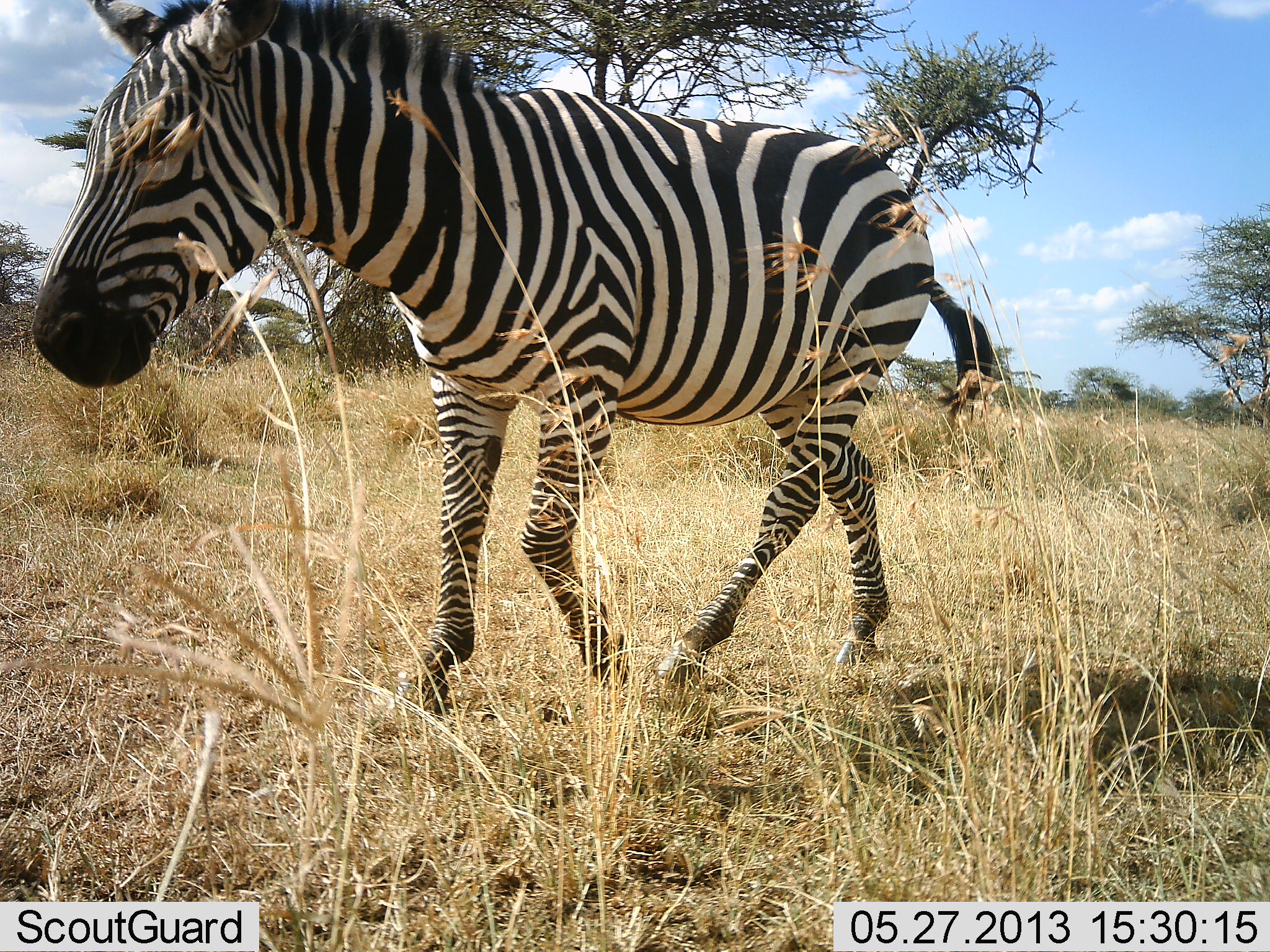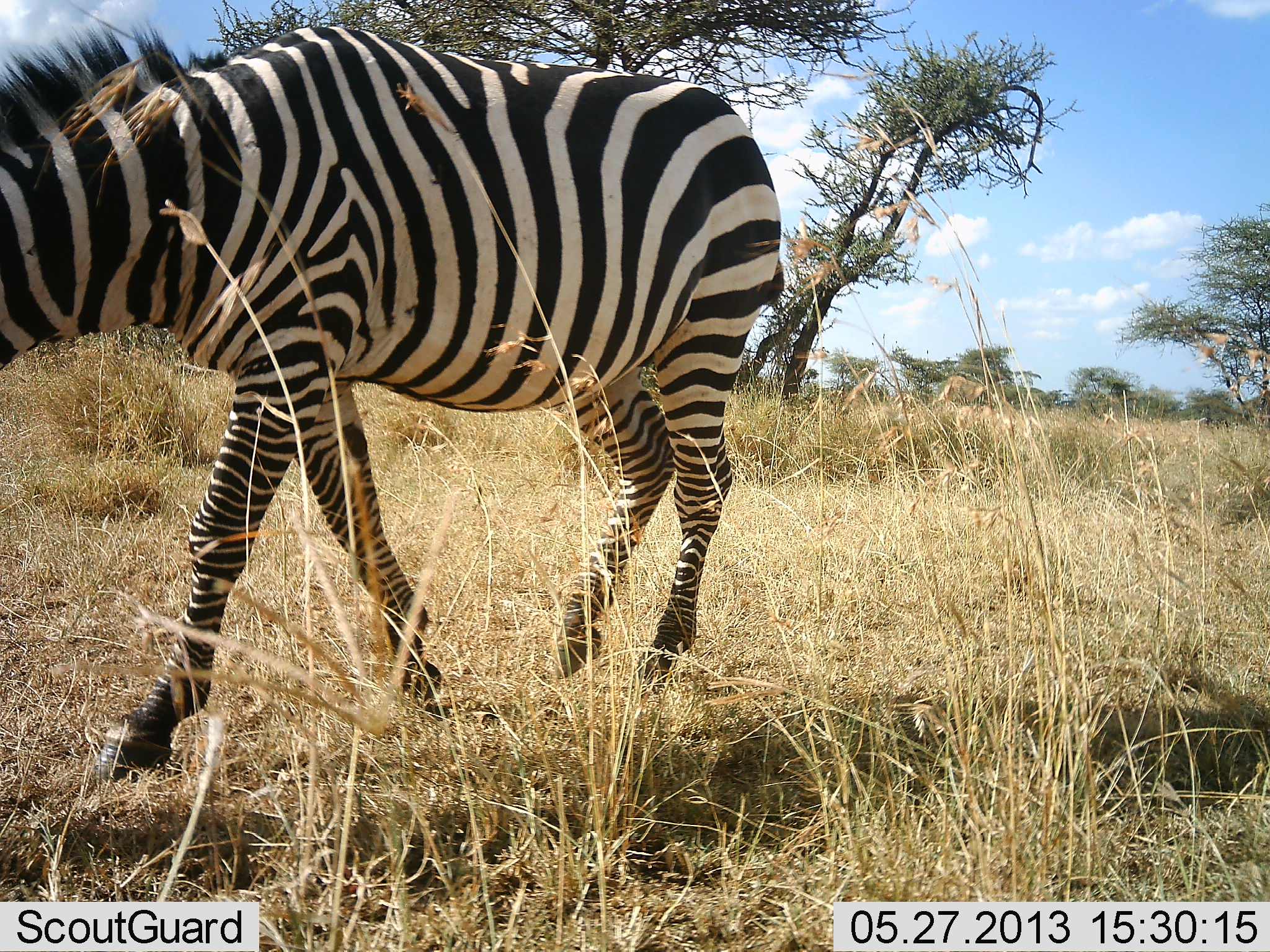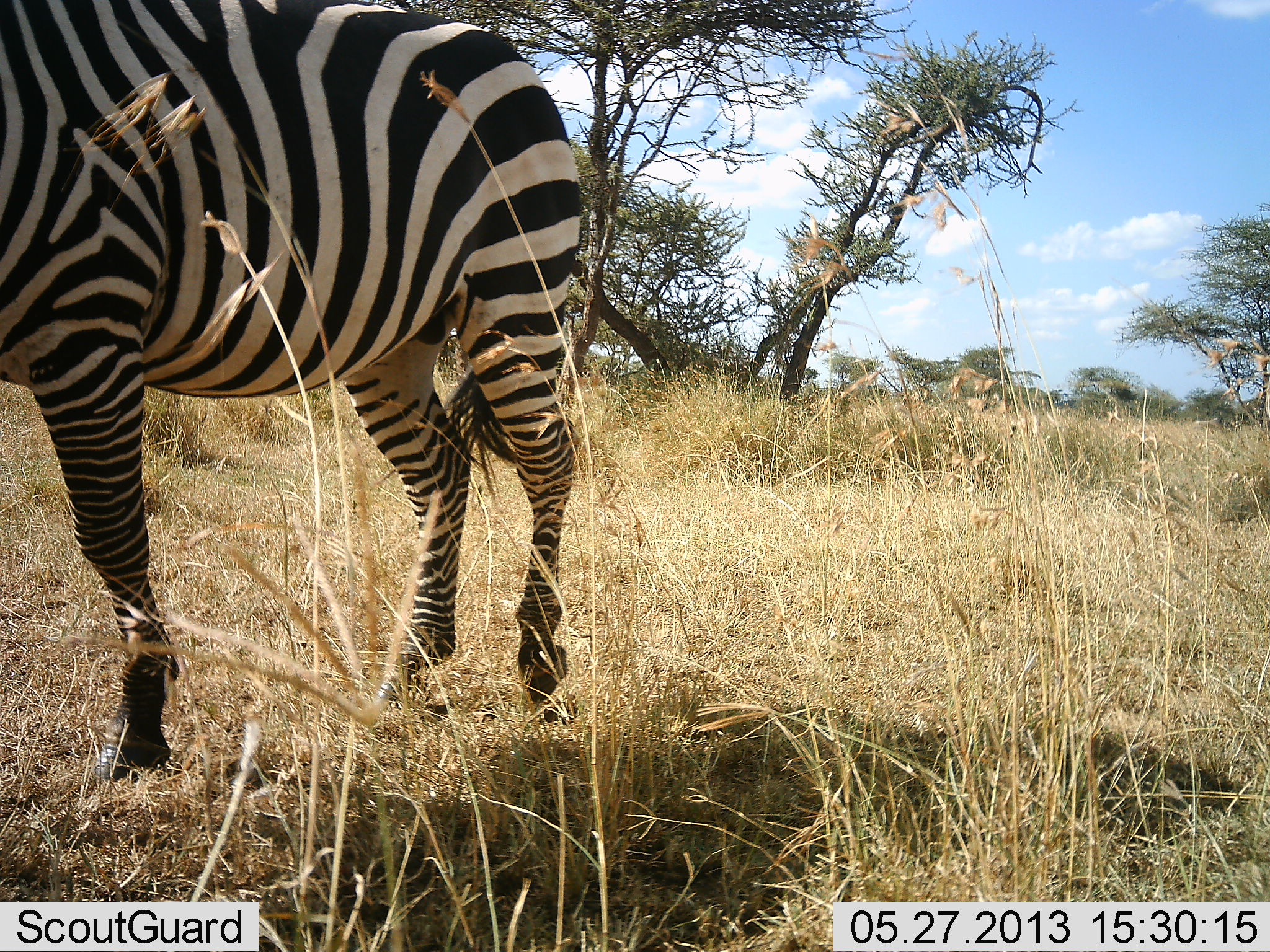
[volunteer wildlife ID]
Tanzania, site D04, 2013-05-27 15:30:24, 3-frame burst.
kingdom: Animalia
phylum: Chordata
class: Mammalia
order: Perissodactyla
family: Equidae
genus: Equus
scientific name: Equus quagga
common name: plains zebra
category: zebra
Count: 1.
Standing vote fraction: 0%.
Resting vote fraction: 0%.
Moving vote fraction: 88%.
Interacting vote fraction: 0%.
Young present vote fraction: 0%.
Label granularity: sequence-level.